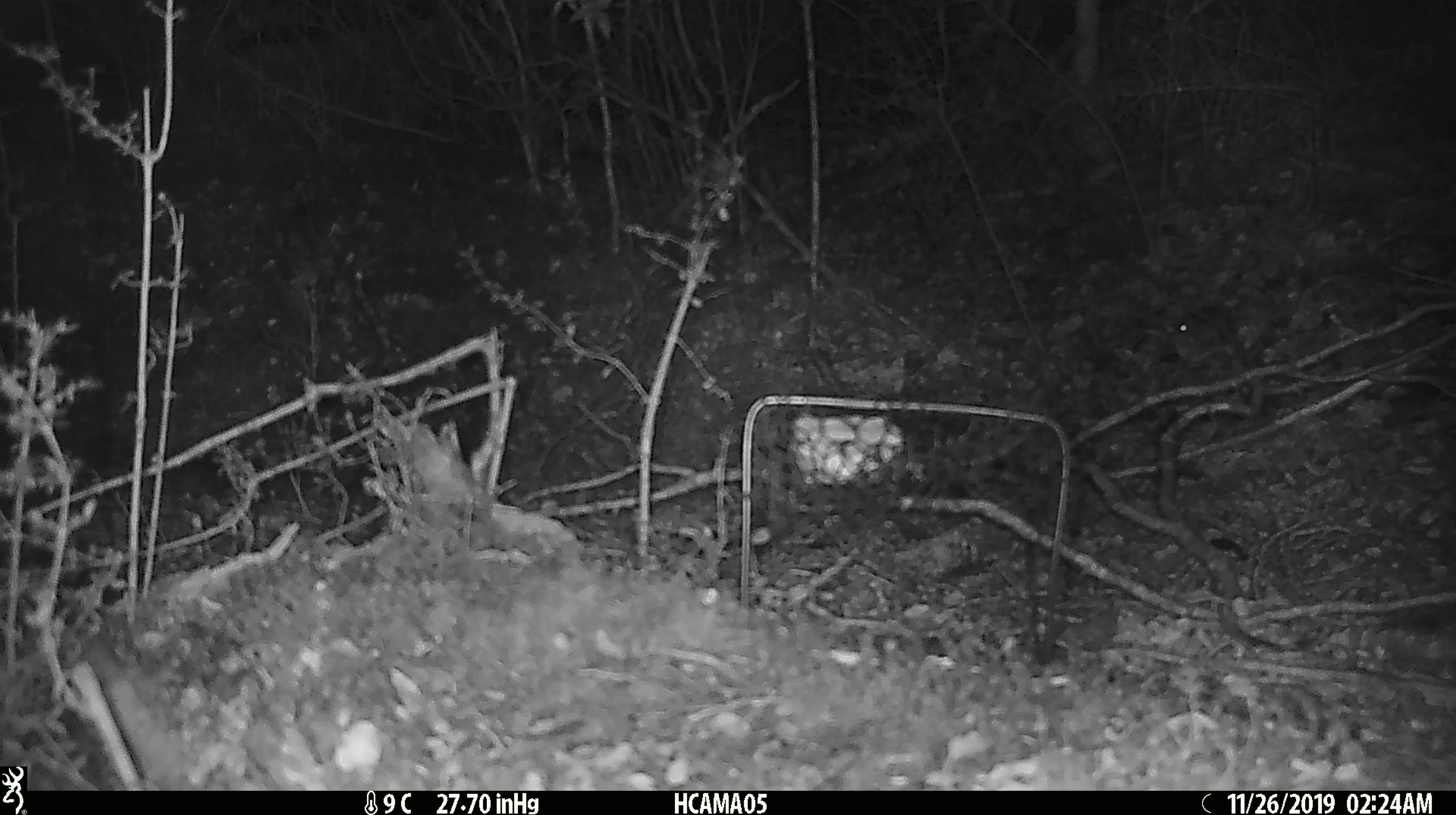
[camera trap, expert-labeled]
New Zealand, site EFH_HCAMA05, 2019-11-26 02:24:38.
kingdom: Animalia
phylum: Chordata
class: Mammalia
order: Rodentia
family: Muridae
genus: Mus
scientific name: Mus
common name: mouse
Mouse (Mus).